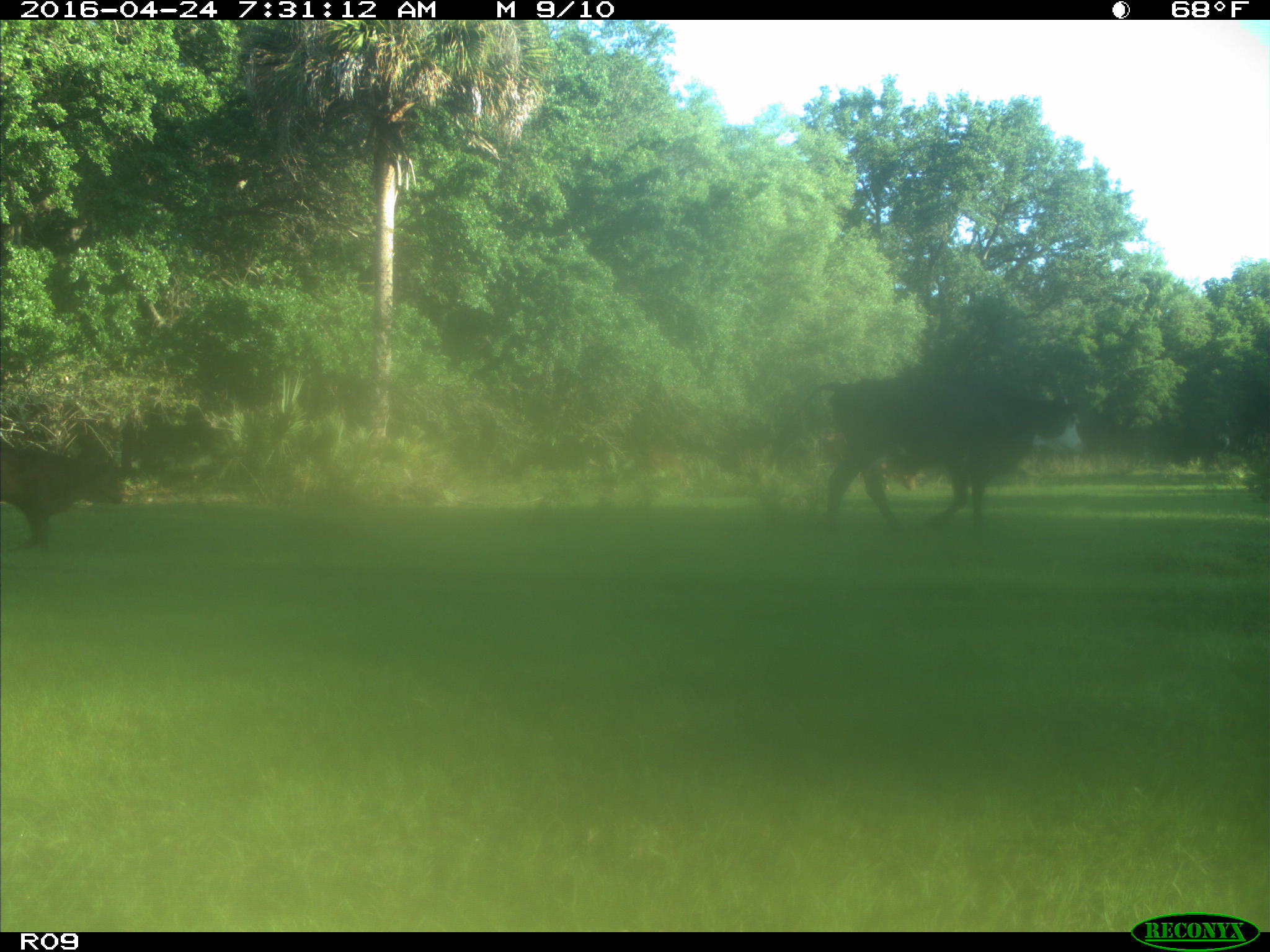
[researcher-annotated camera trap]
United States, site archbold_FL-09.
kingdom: Animalia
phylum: Chordata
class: Mammalia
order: Artiodactyla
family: Bovidae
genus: Bos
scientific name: Bos taurus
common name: domestic cow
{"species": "Bos taurus (domestic cow)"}